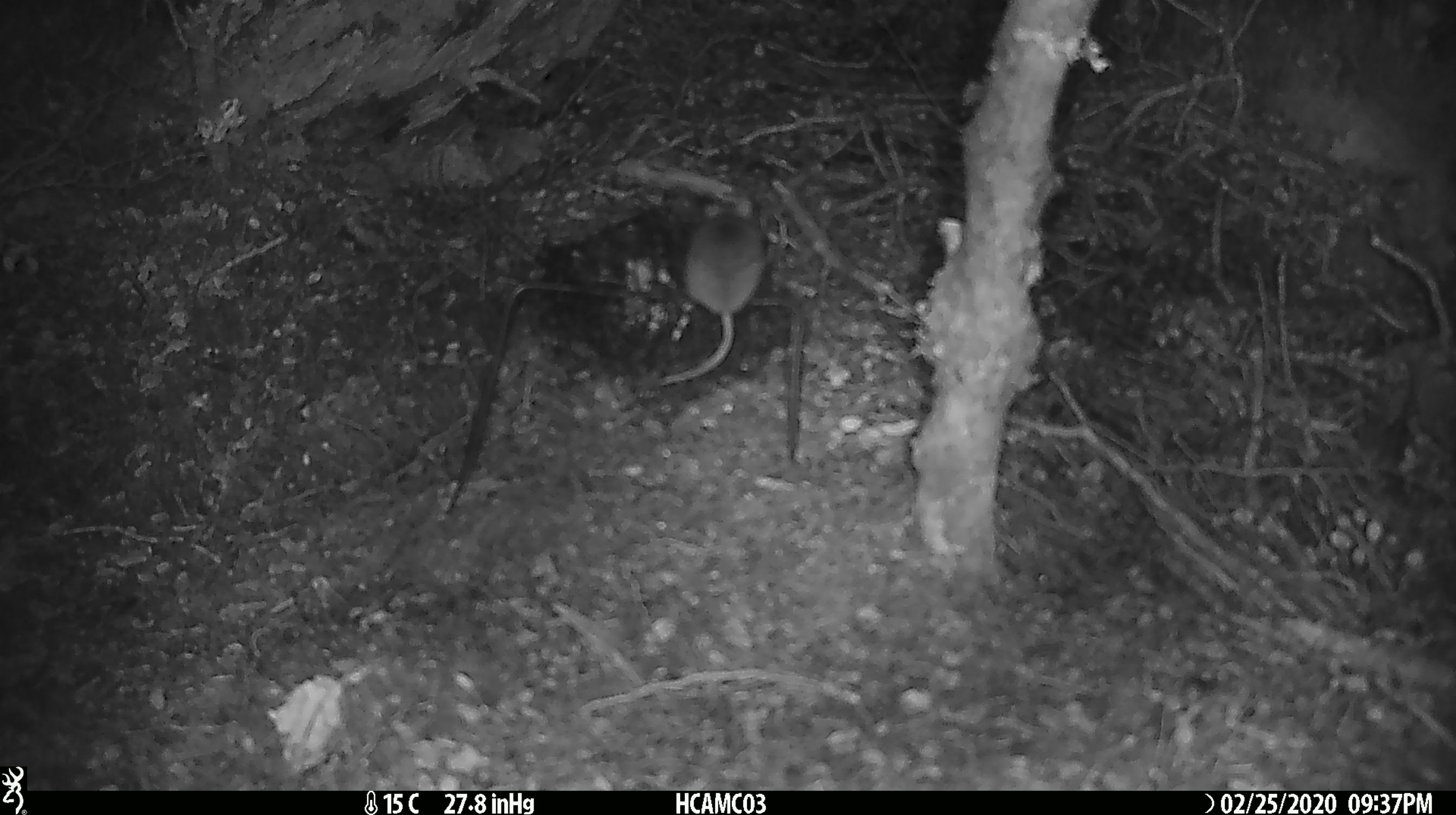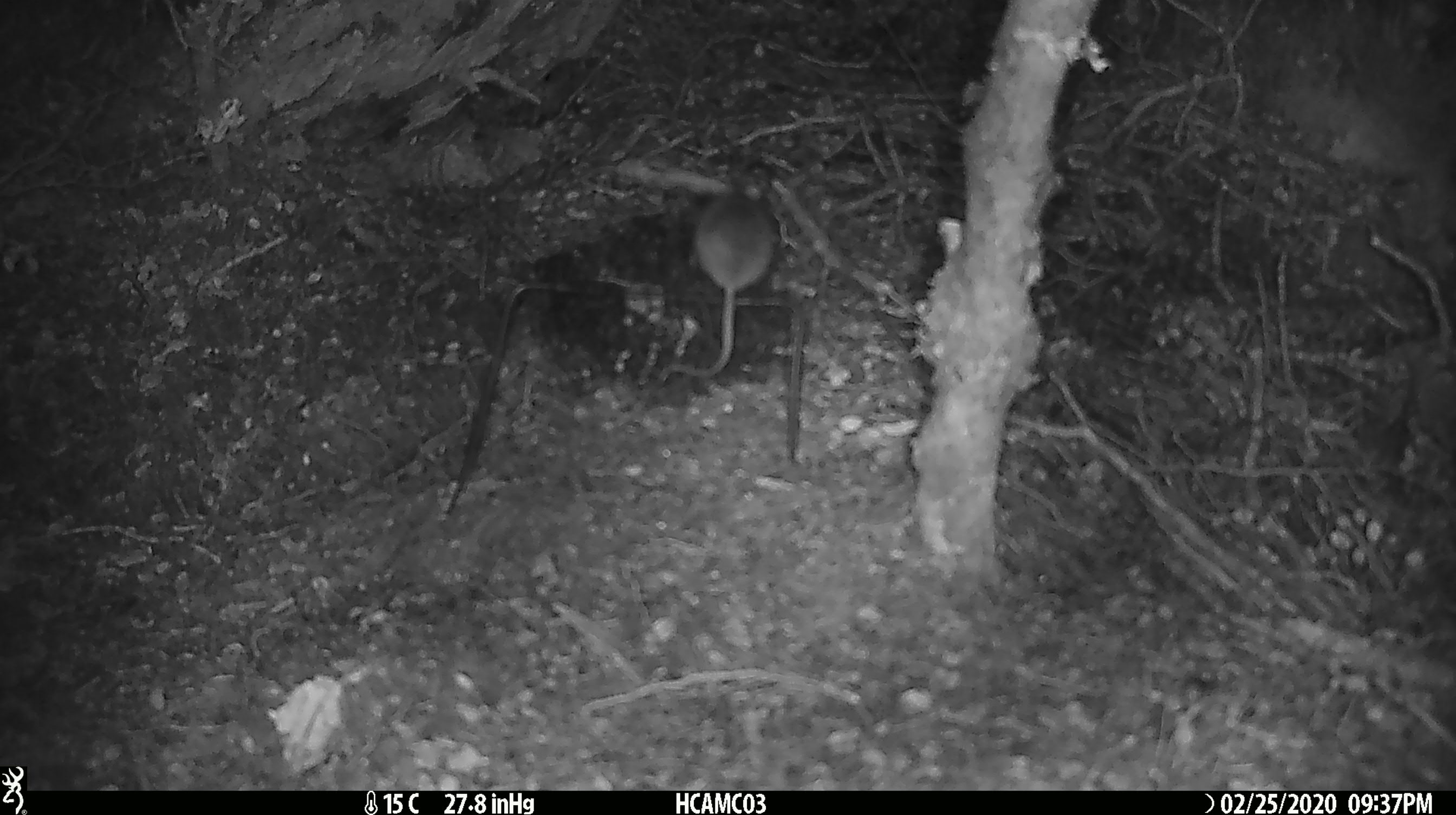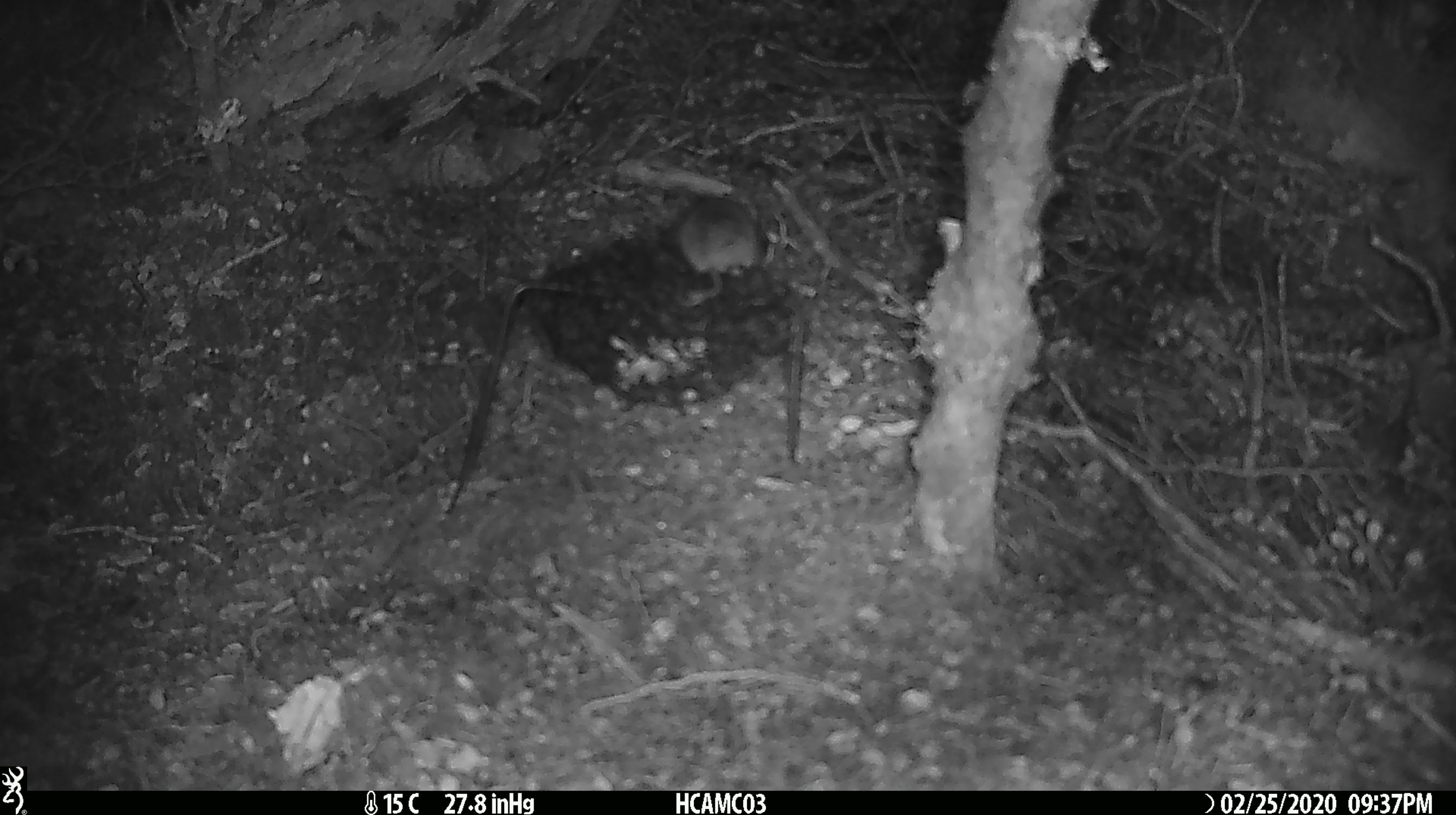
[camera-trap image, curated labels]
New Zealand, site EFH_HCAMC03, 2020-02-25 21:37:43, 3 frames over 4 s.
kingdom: Animalia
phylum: Chordata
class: Mammalia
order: Rodentia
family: Muridae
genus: Mus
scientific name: Mus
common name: mouse